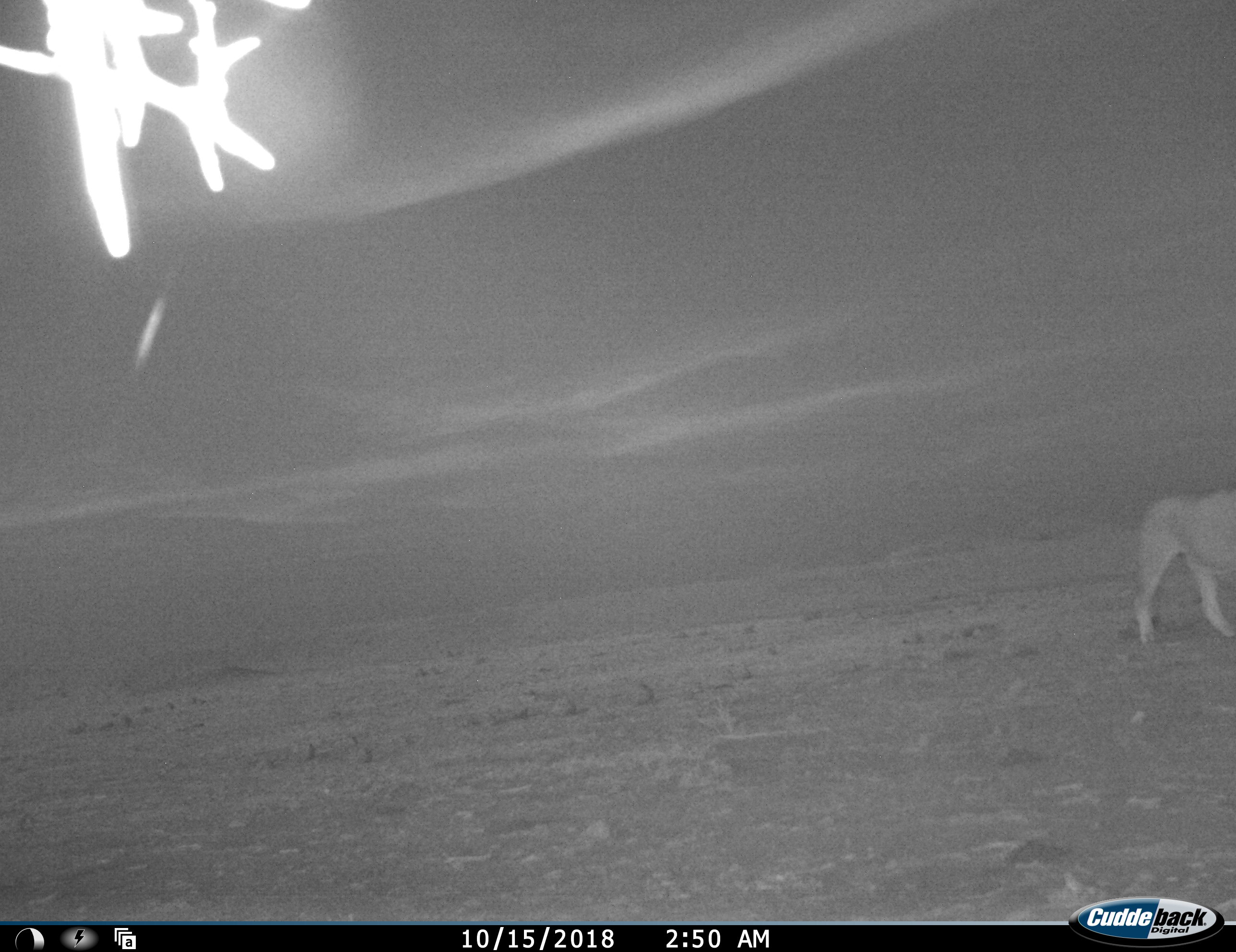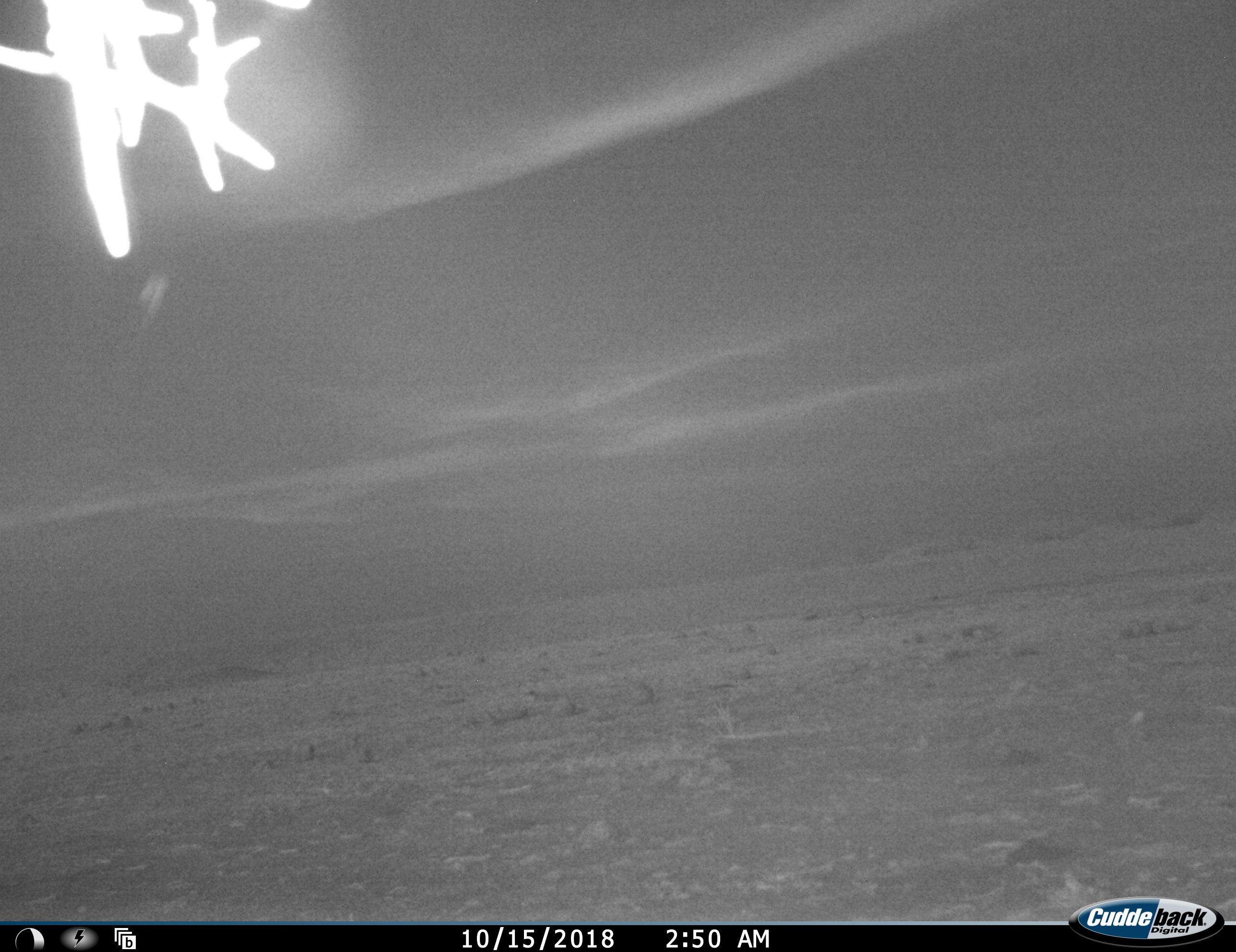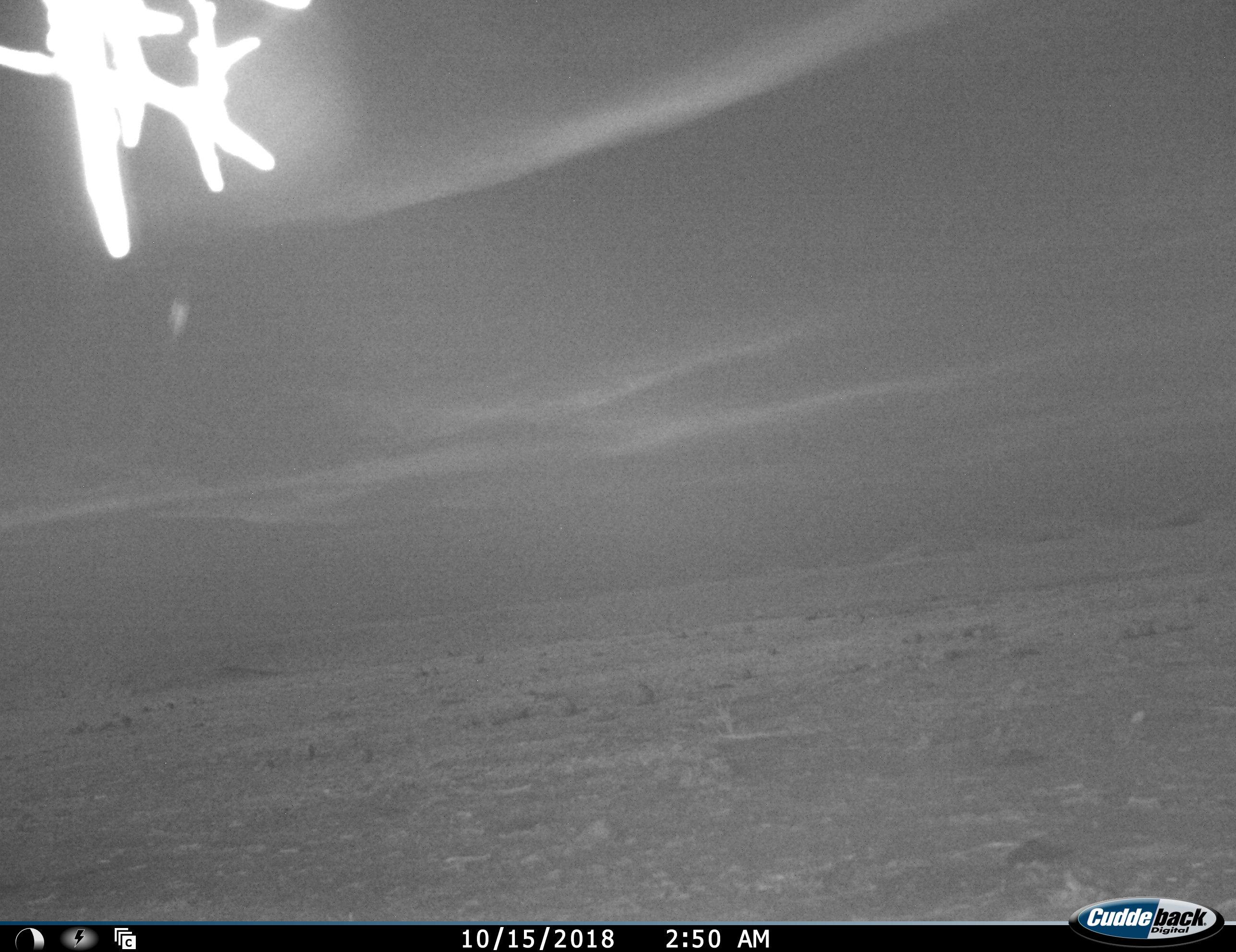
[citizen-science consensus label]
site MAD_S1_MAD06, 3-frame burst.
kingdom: Animalia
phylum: Chordata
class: Mammalia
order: Carnivora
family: Felidae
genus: Panthera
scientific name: Panthera leo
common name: lion female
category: lionfemale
Lionfemale (lion female) (Panthera leo), count 1. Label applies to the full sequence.